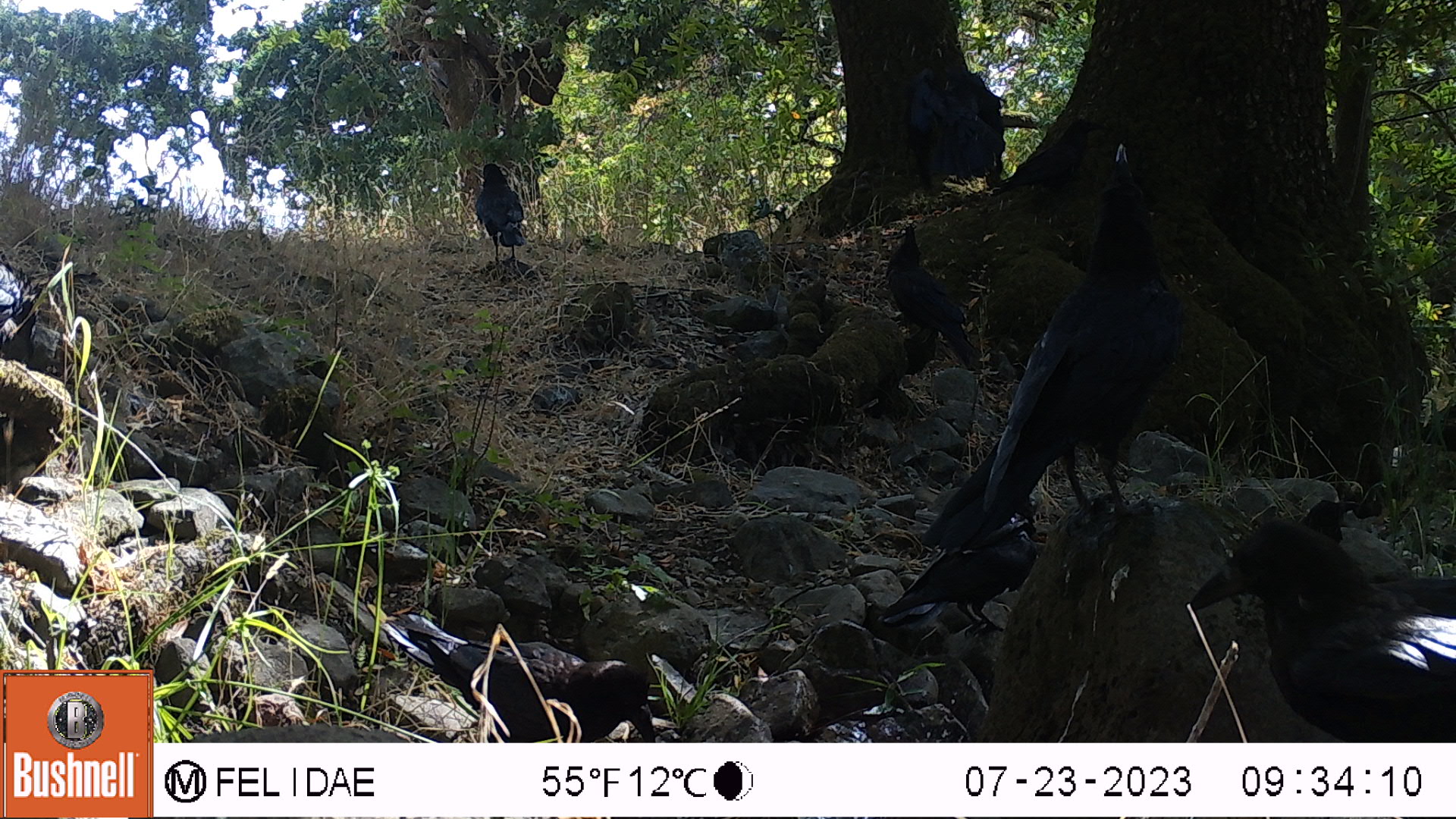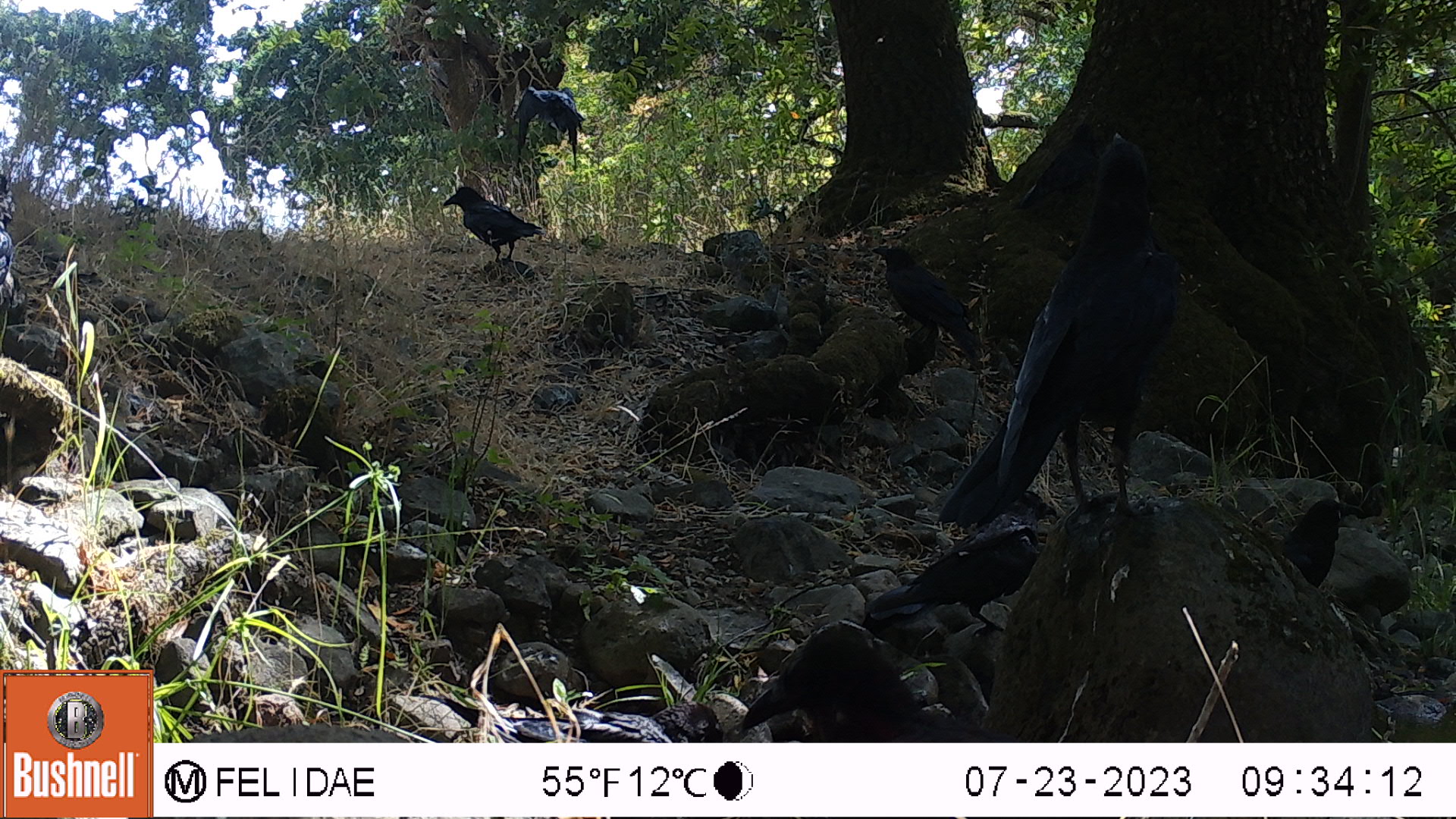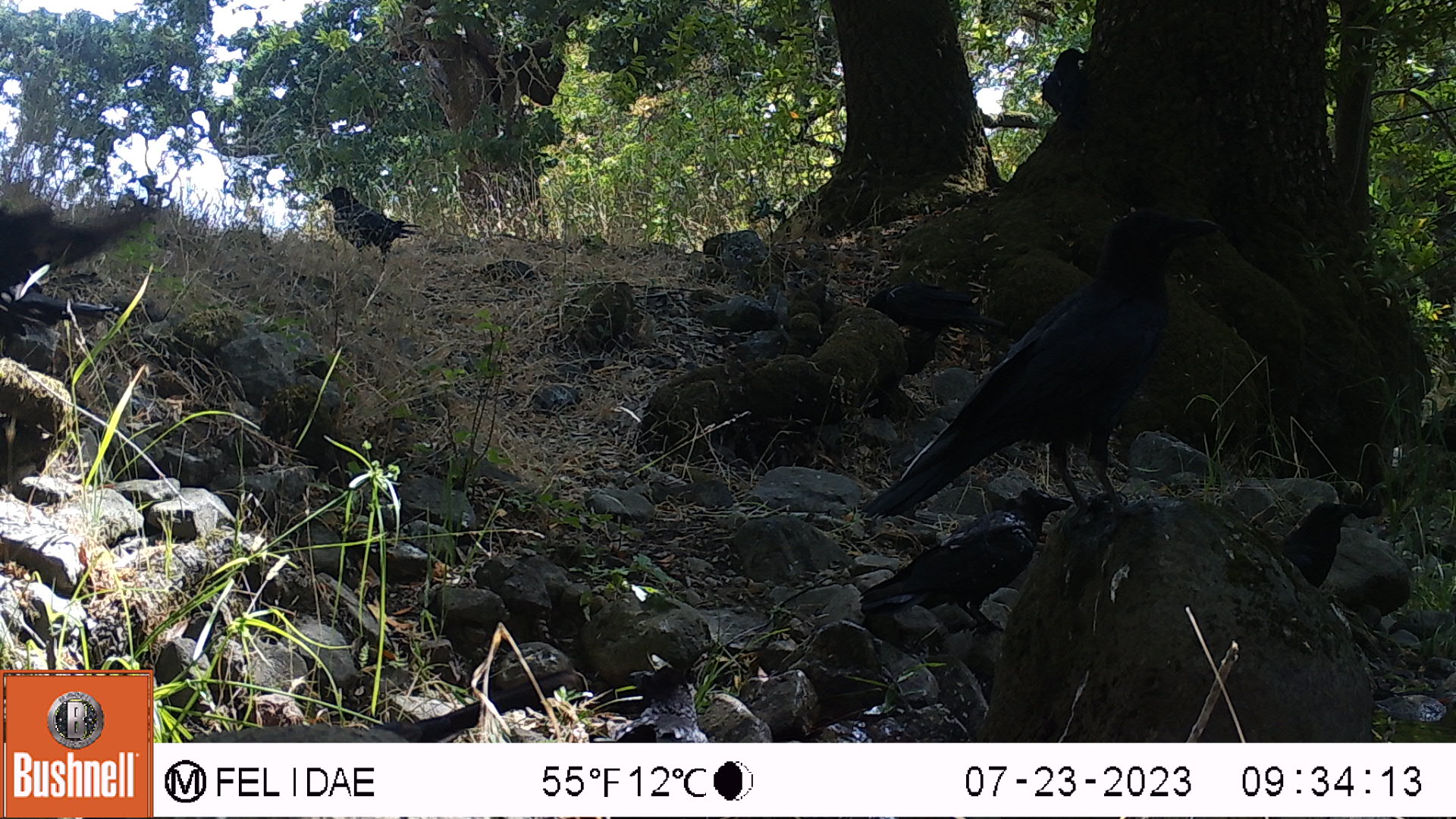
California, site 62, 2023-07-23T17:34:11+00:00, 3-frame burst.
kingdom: Animalia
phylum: Chordata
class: Aves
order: Passeriformes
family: Corvidae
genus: Corvus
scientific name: Corvus brachyrhynchos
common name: american crow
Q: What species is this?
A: American crow (Corvus brachyrhynchos).